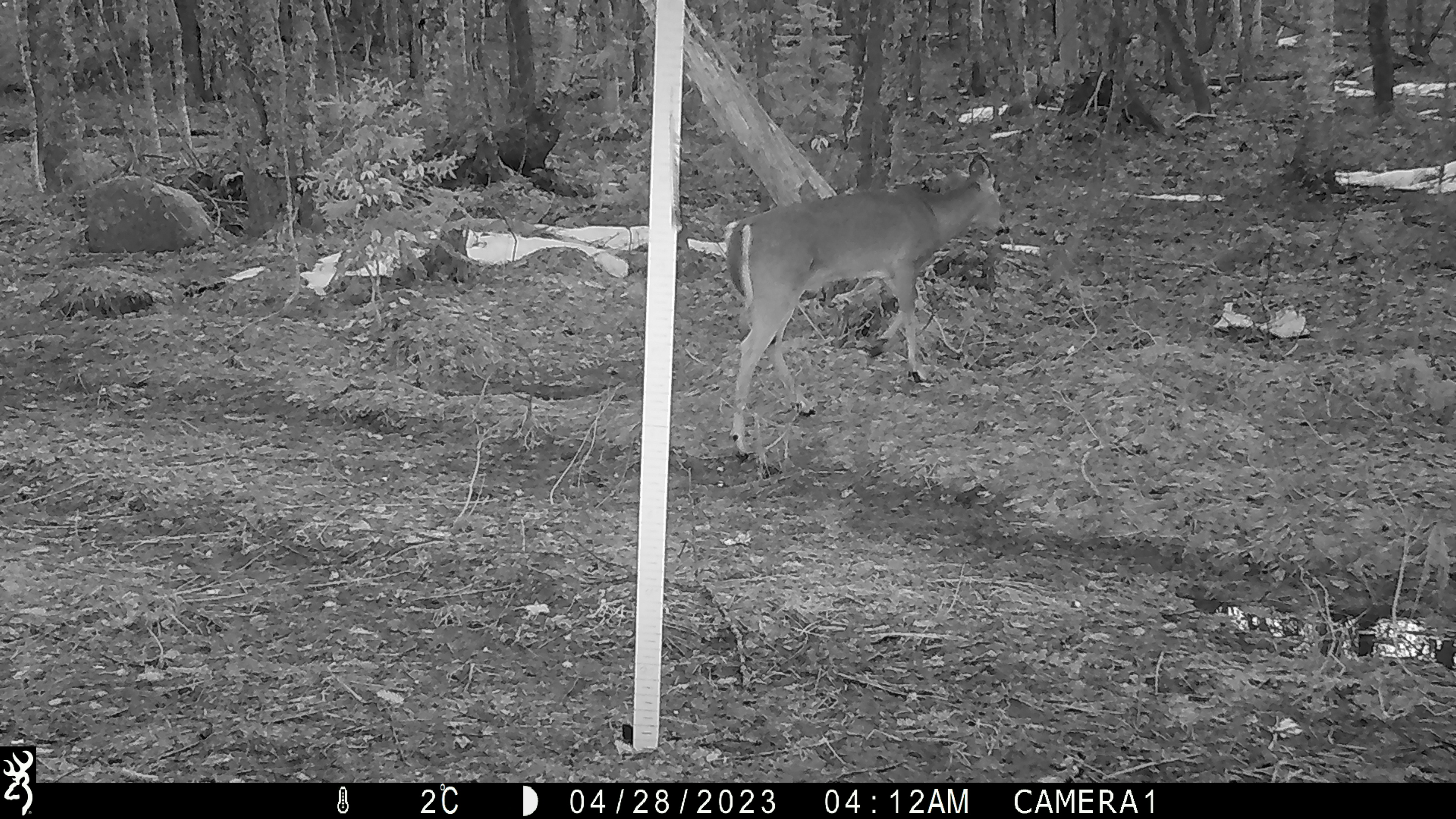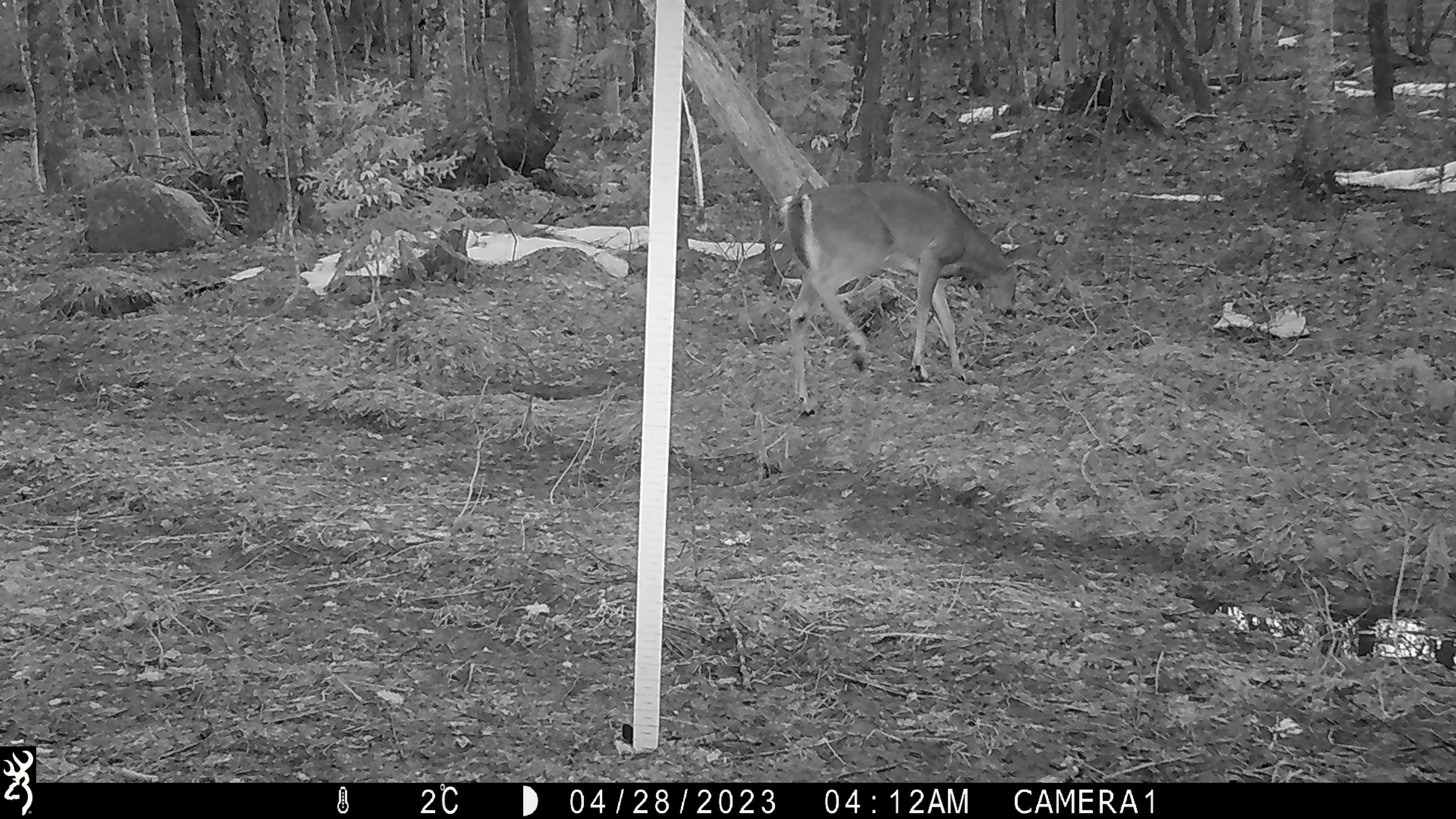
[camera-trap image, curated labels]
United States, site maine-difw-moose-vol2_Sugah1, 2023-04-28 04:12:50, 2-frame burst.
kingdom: Animalia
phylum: Chordata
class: Mammalia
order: Artiodactyla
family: Cervidae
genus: Odocoileus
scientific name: Odocoileus virginianus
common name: white-tailed deer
White-tailed deer (Odocoileus virginianus).